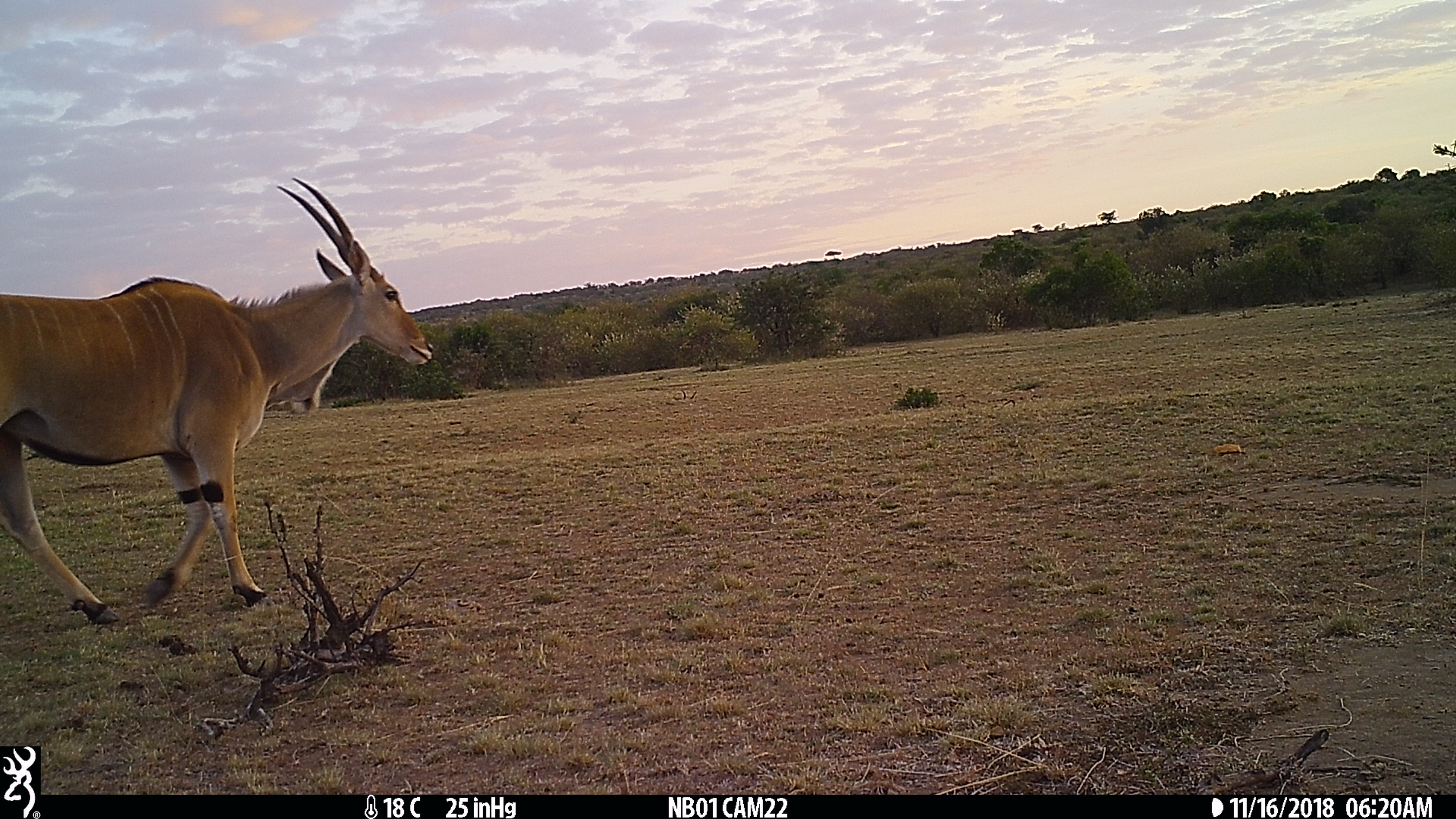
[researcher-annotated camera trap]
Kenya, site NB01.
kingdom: Animalia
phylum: Chordata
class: Mammalia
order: Artiodactyla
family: Bovidae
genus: Tragelaphus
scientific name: Tragelaphus oryx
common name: eland